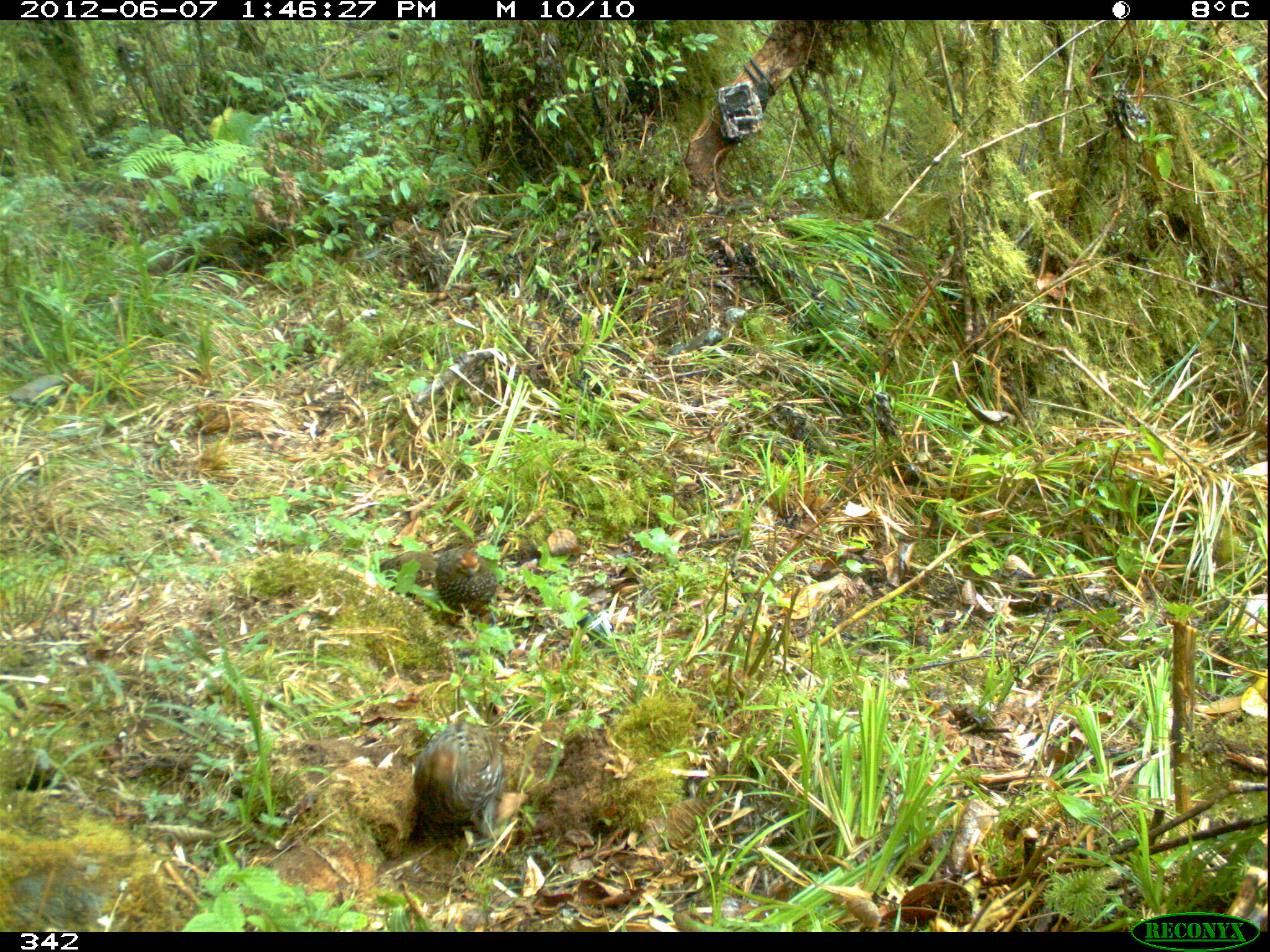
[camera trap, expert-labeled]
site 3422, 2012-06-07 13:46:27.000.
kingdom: Animalia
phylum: Chordata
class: Aves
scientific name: Aves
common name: bird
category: unknown bird